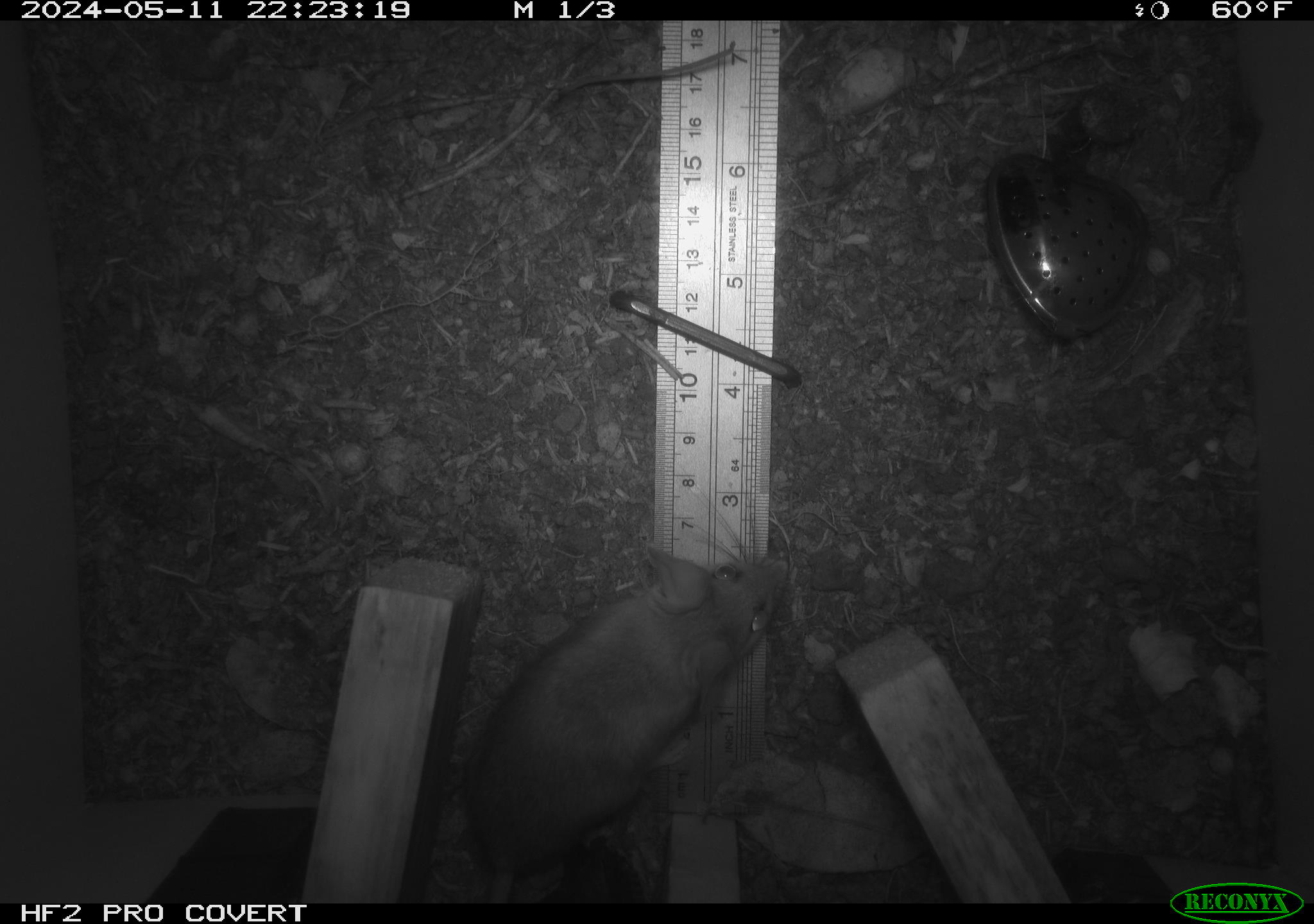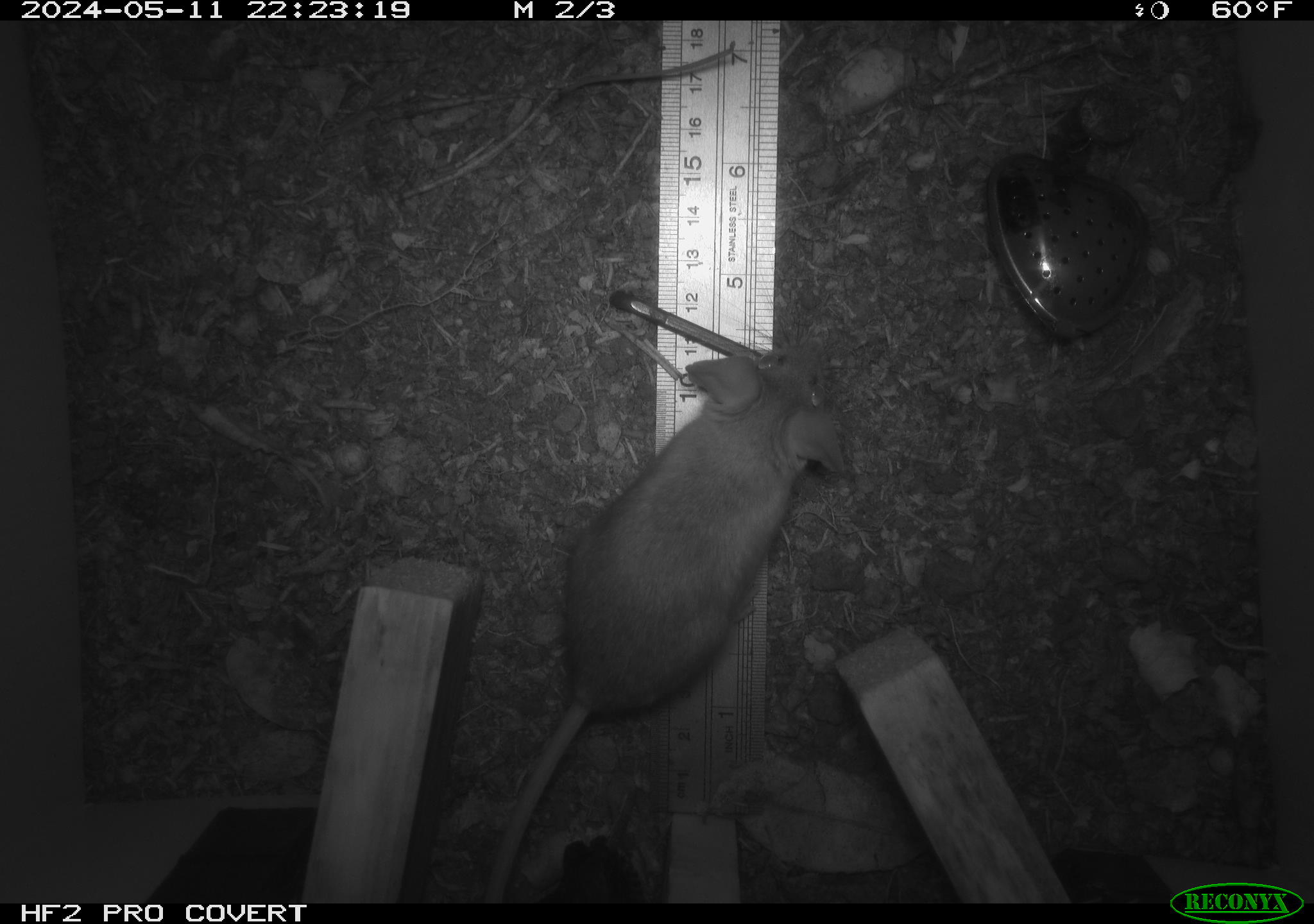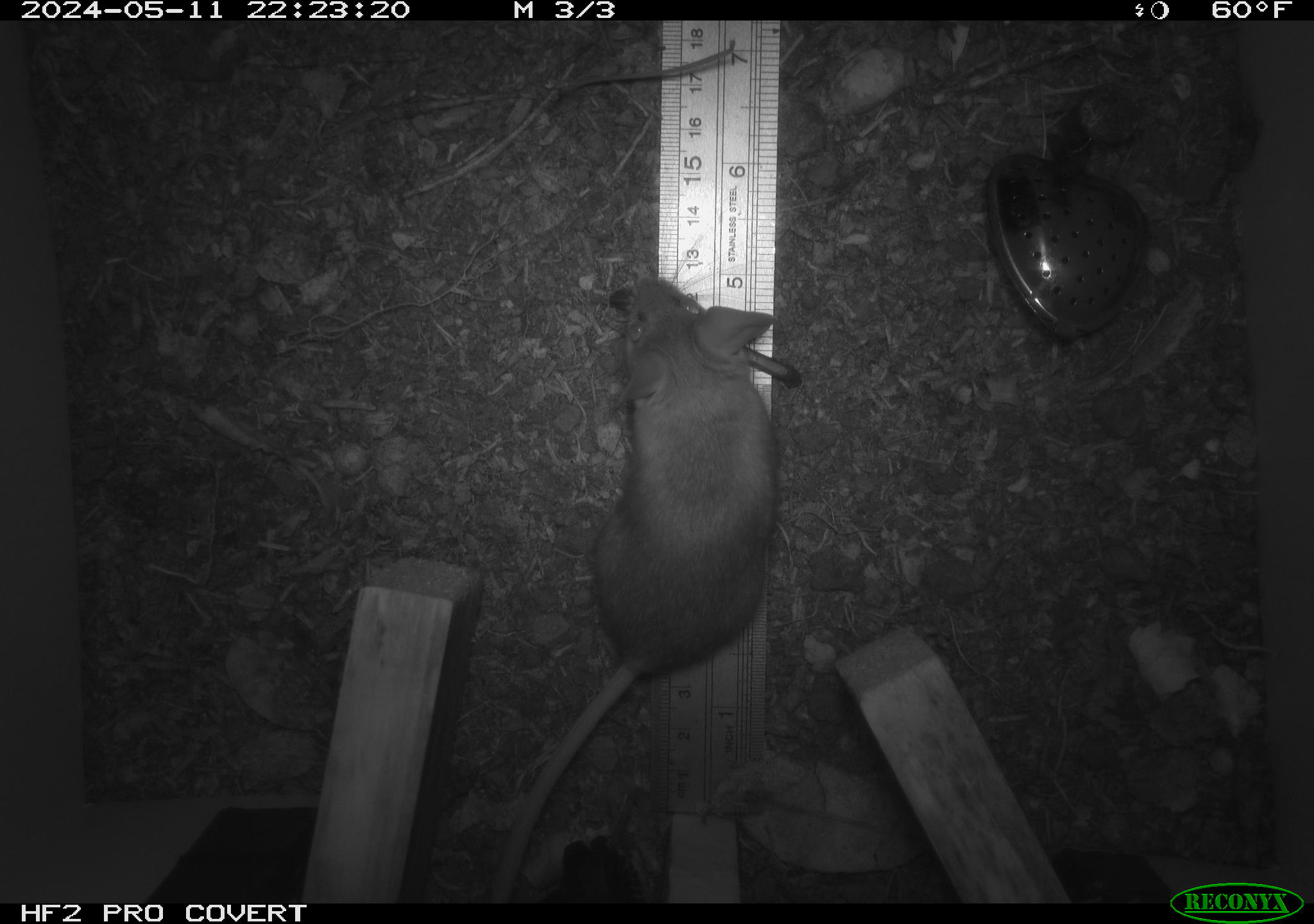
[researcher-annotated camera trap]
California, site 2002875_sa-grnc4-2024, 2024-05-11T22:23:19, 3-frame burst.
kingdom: Animalia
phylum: Chordata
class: Mammalia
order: Rodentia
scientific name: Rodentia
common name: rodent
Rodent (Rodentia).